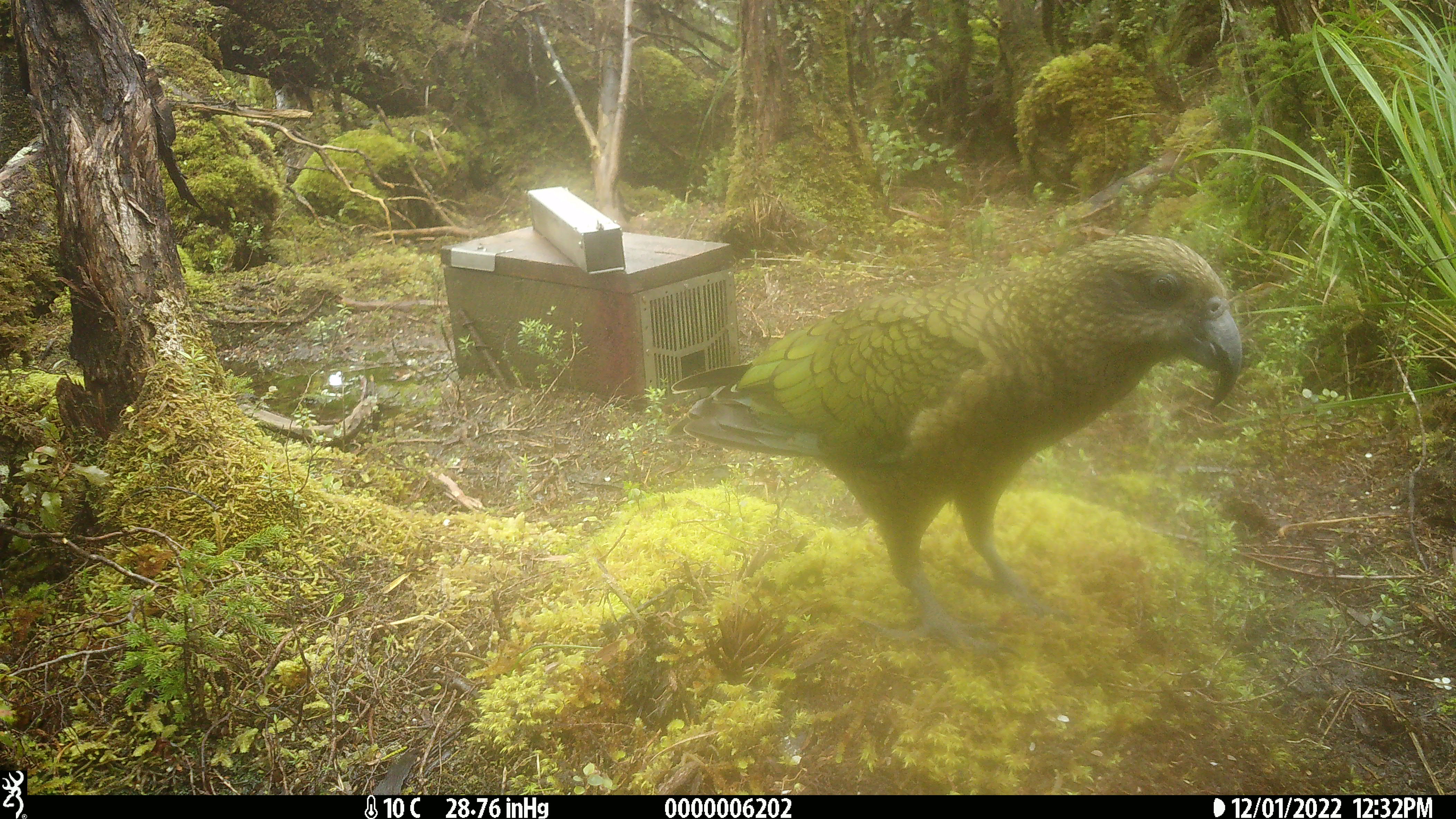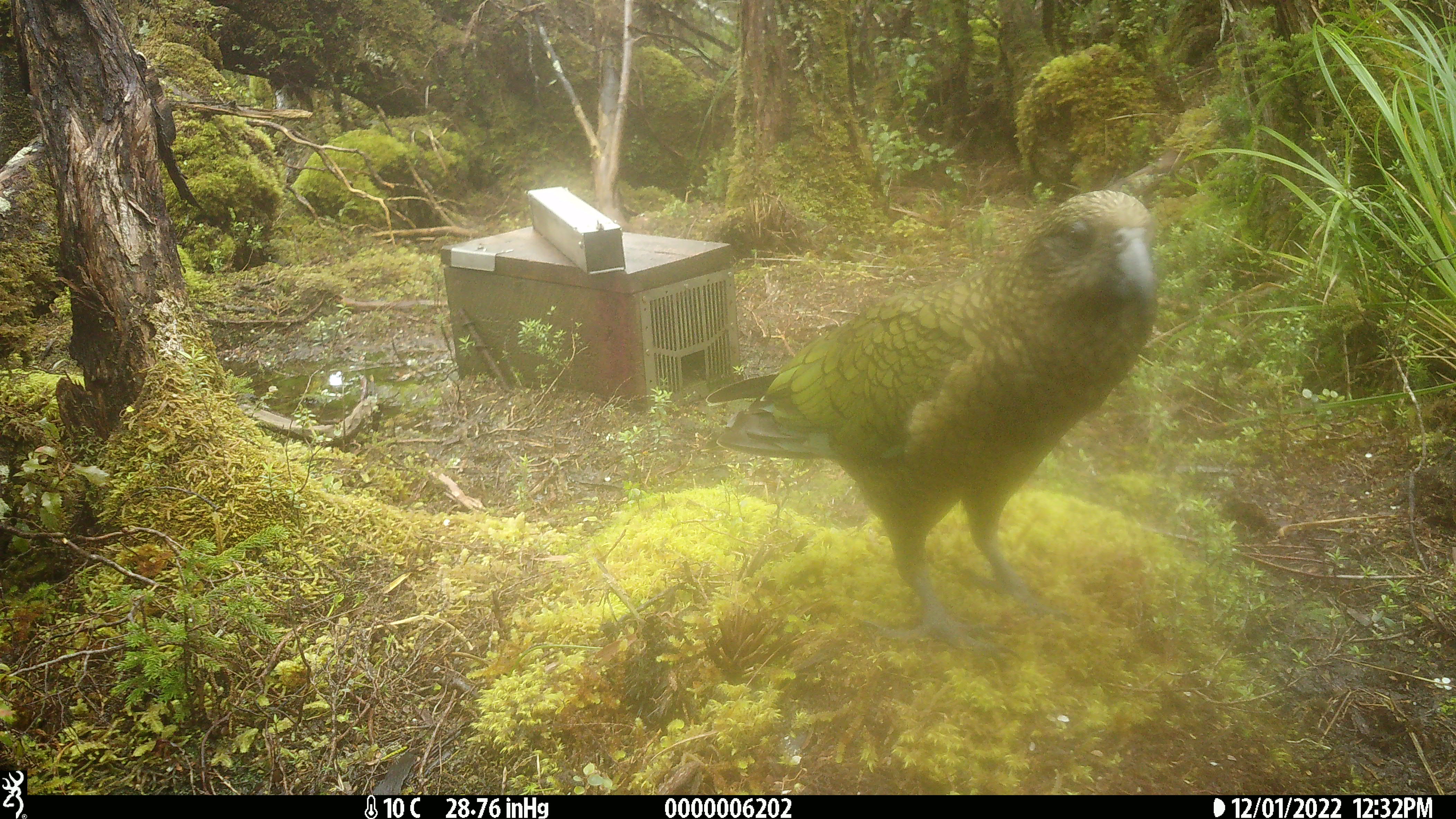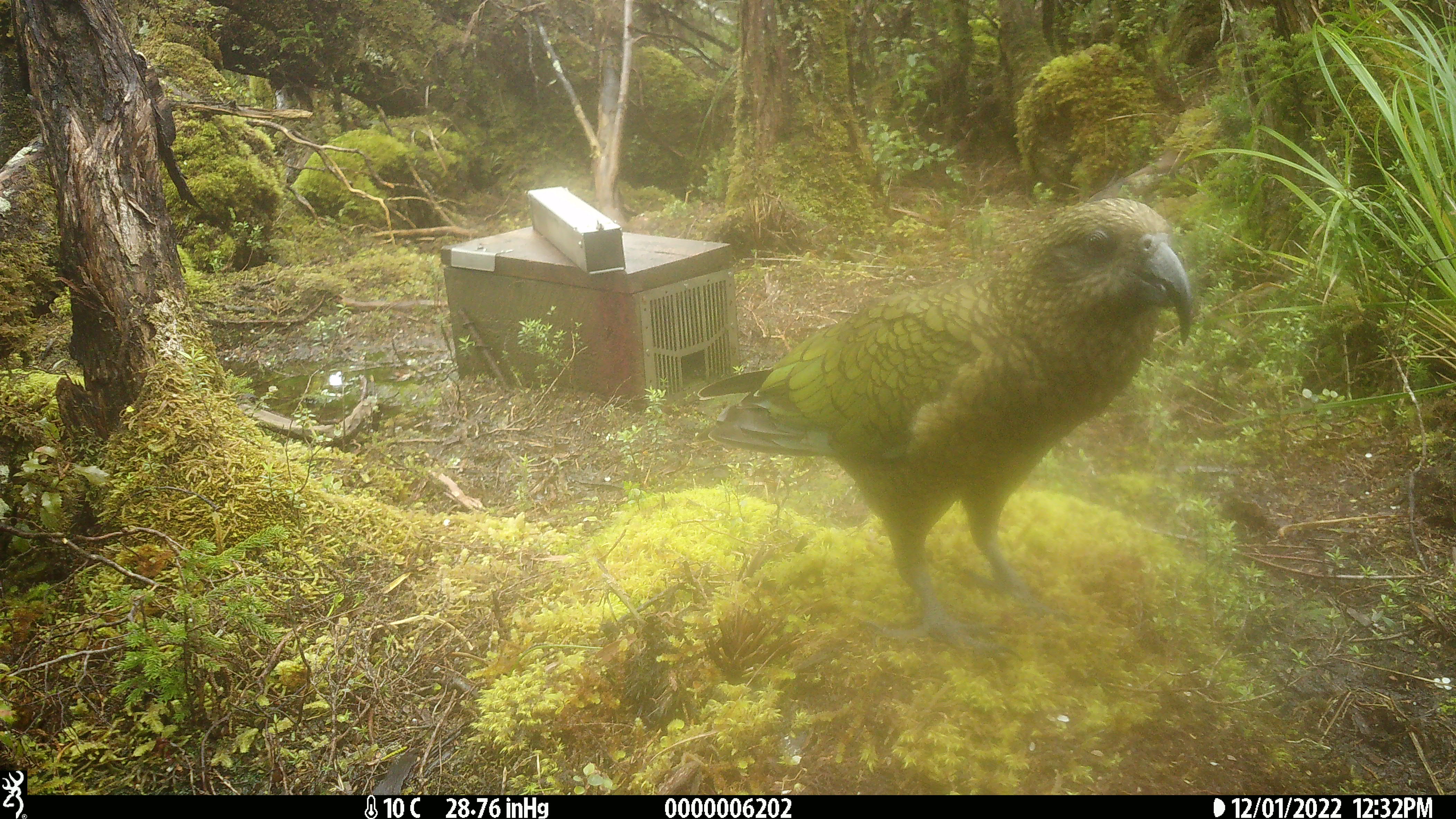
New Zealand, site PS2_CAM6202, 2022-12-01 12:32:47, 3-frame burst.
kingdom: Animalia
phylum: Chordata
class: Aves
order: Psittaciformes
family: Strigopidae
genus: Nestor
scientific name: Nestor notabilis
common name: kea